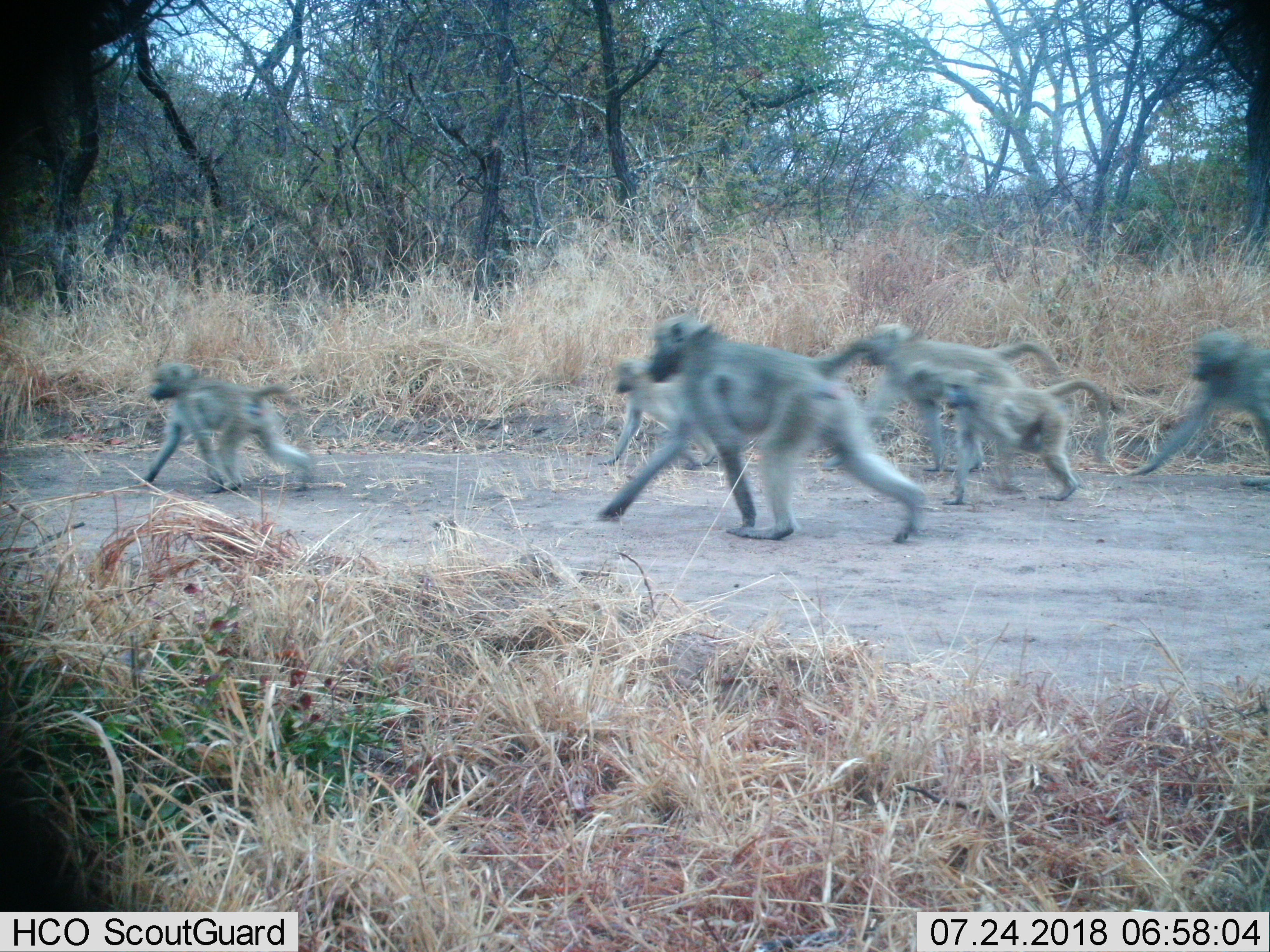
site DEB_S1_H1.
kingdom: Animalia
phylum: Chordata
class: Mammalia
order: Primates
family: Cercopithecidae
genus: Papio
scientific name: Papio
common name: baboon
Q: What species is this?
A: Baboon (Papio).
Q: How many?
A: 6.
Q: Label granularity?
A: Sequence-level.